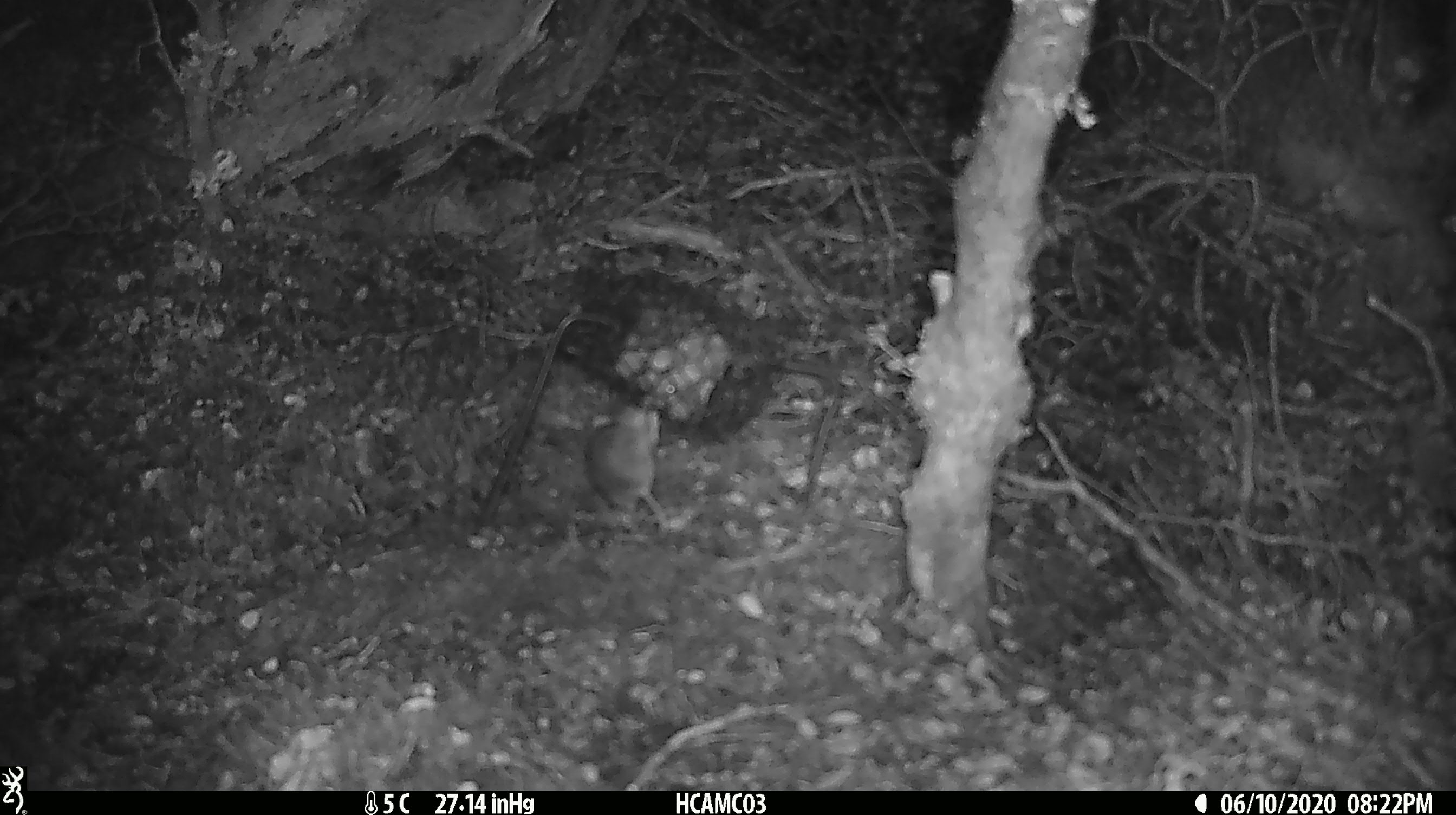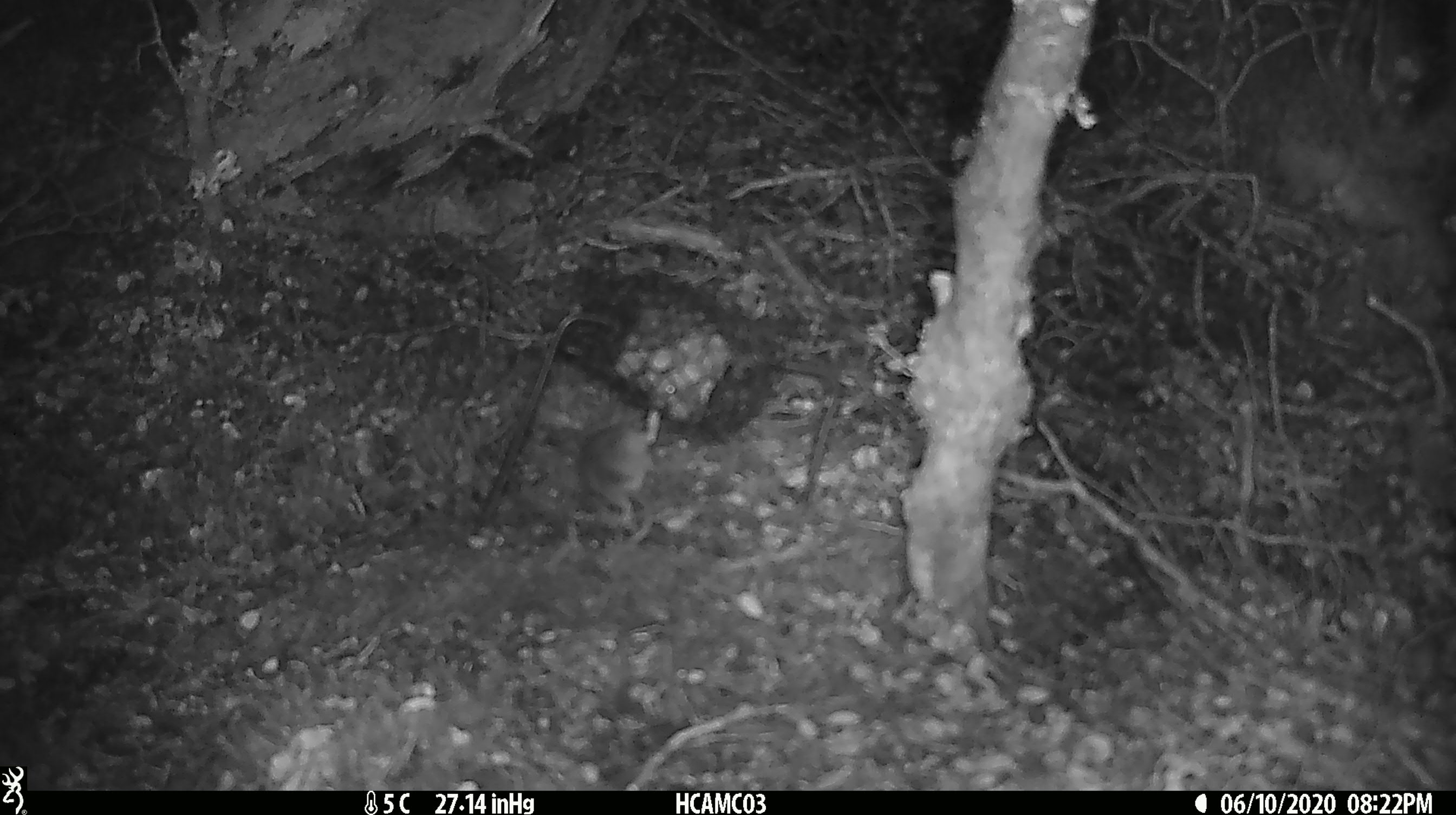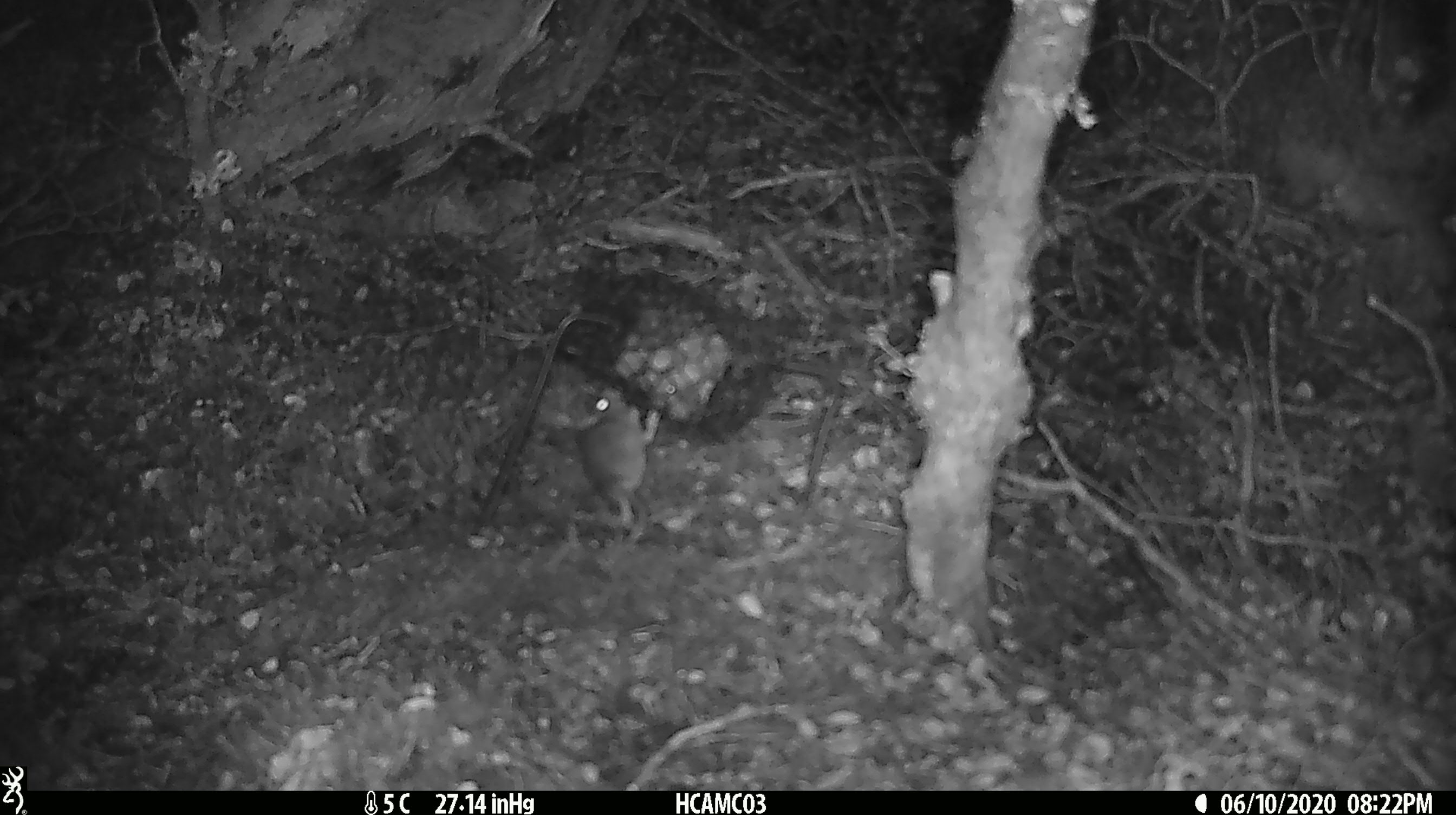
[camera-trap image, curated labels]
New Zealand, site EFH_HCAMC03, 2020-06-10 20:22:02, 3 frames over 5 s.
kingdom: Animalia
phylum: Chordata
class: Mammalia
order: Rodentia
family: Muridae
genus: Mus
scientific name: Mus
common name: mouse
Mouse (Mus).